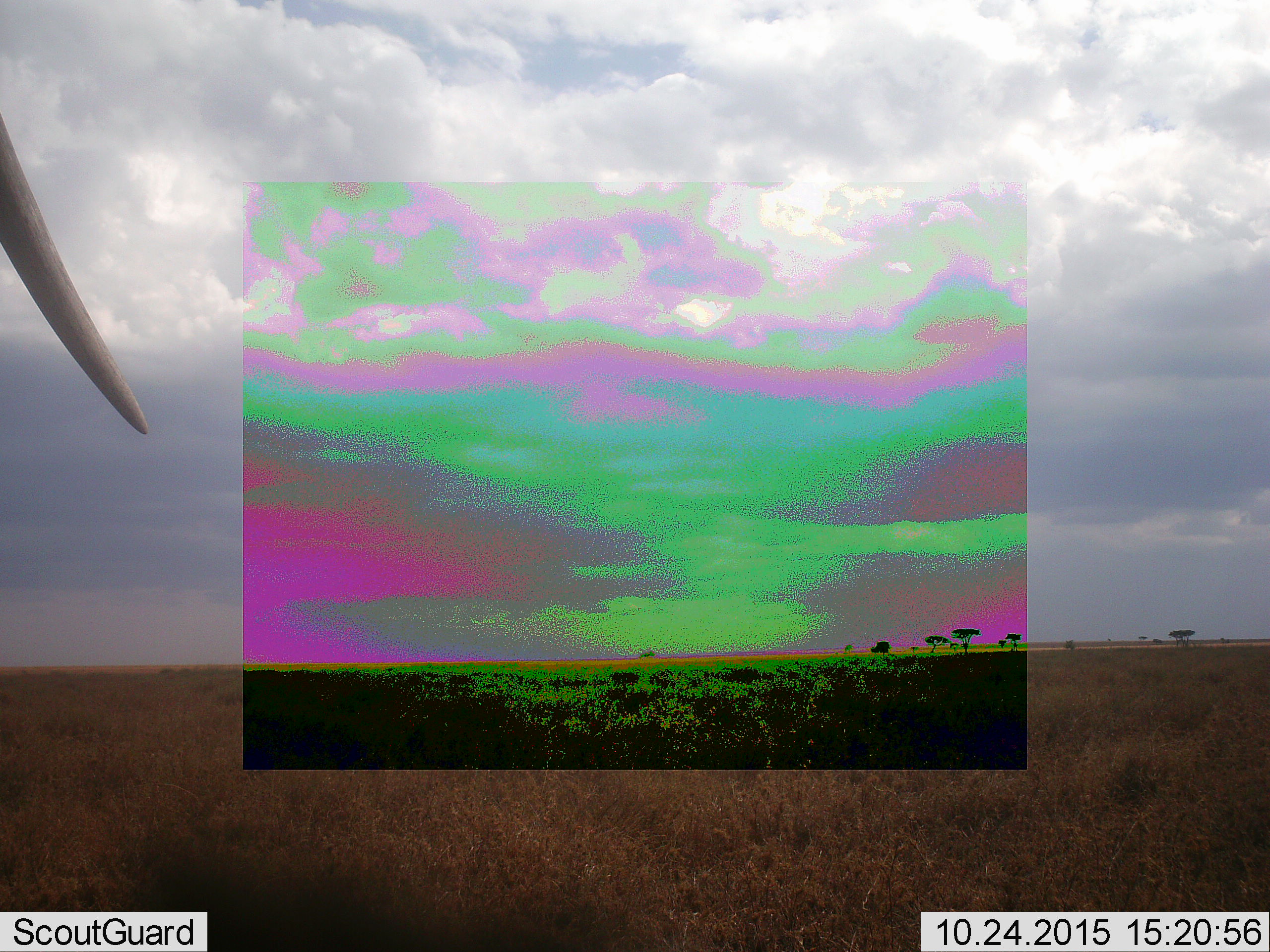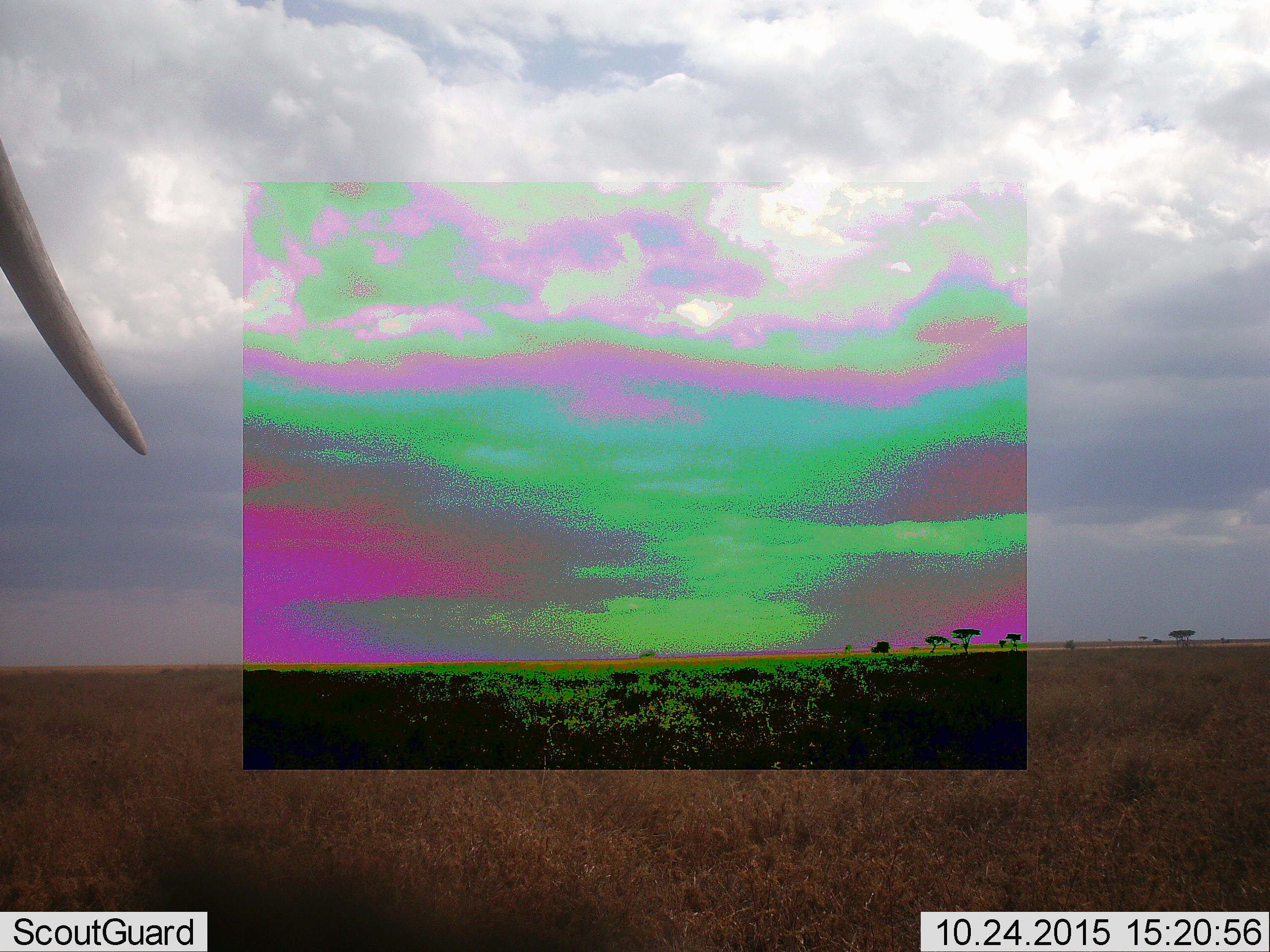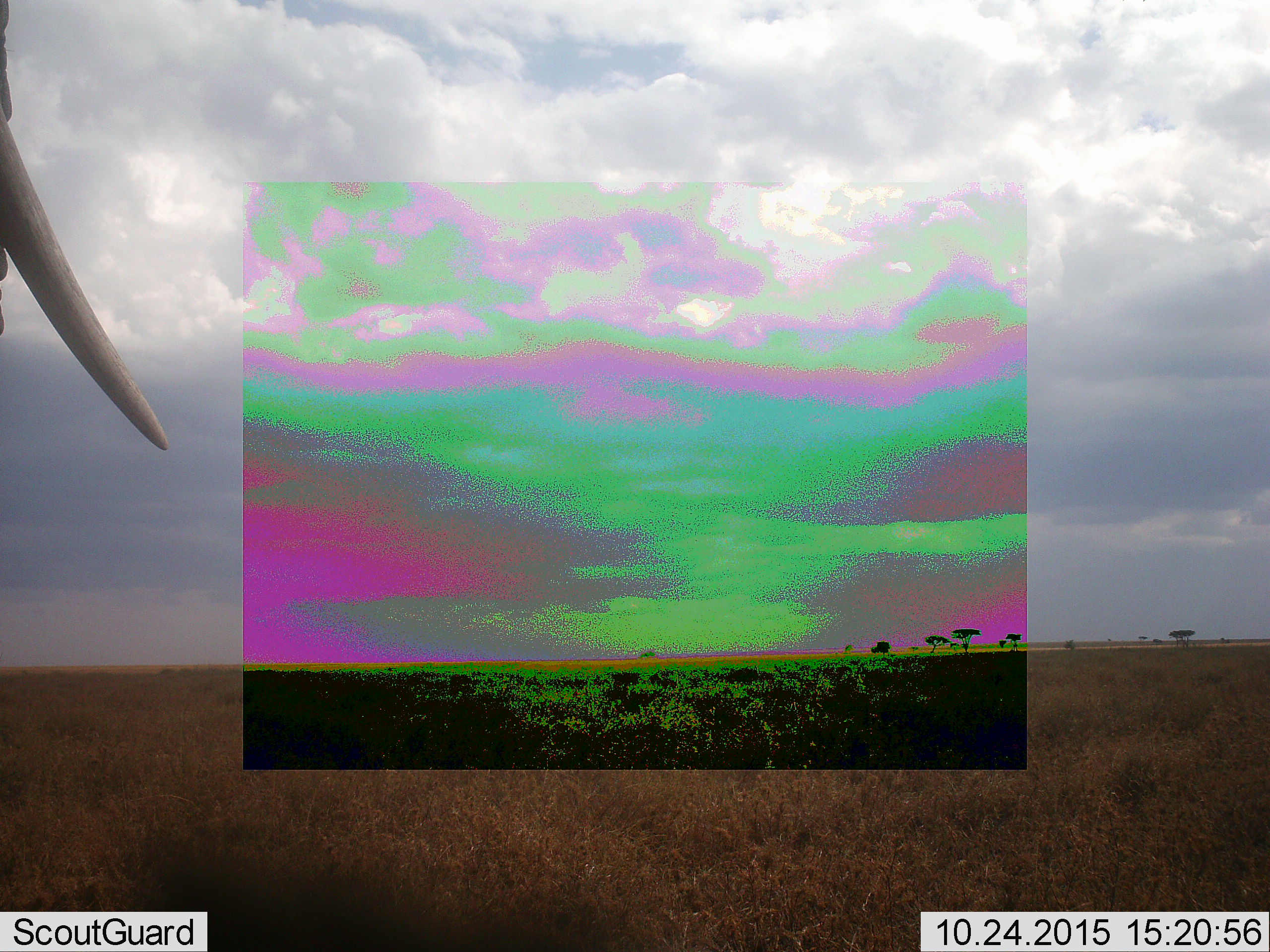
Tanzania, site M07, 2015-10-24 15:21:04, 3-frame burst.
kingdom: Animalia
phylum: Chordata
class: Mammalia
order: Proboscidea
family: Elephantidae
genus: Loxodonta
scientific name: Loxodonta africana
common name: african bush elephant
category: elephant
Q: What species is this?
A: Elephant (african bush elephant) (Loxodonta africana).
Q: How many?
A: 1.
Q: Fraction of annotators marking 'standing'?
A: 90%.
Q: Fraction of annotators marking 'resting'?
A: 10%.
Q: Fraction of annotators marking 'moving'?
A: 20%.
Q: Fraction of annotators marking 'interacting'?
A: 10%.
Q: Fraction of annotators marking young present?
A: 0%.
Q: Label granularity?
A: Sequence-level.